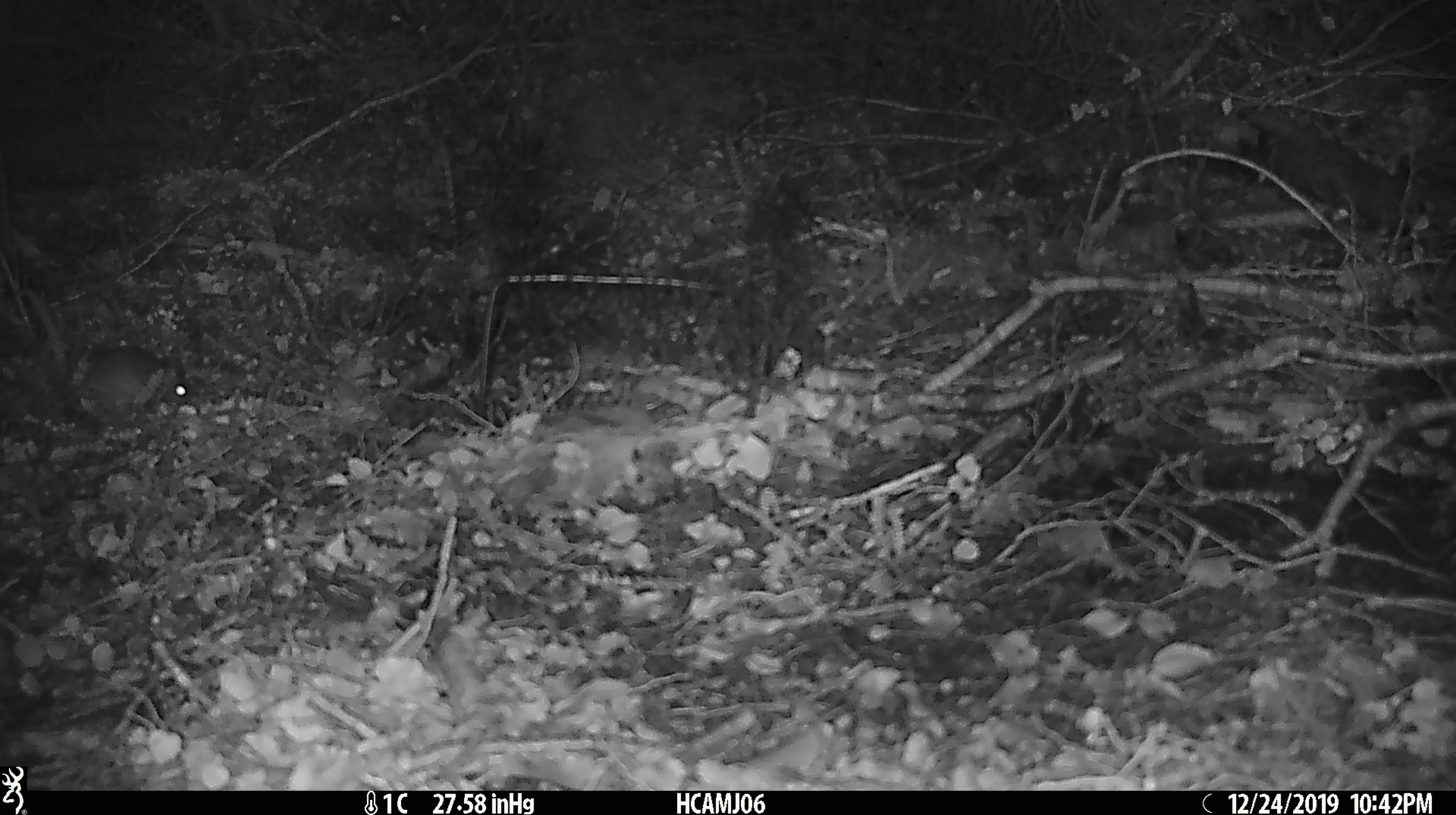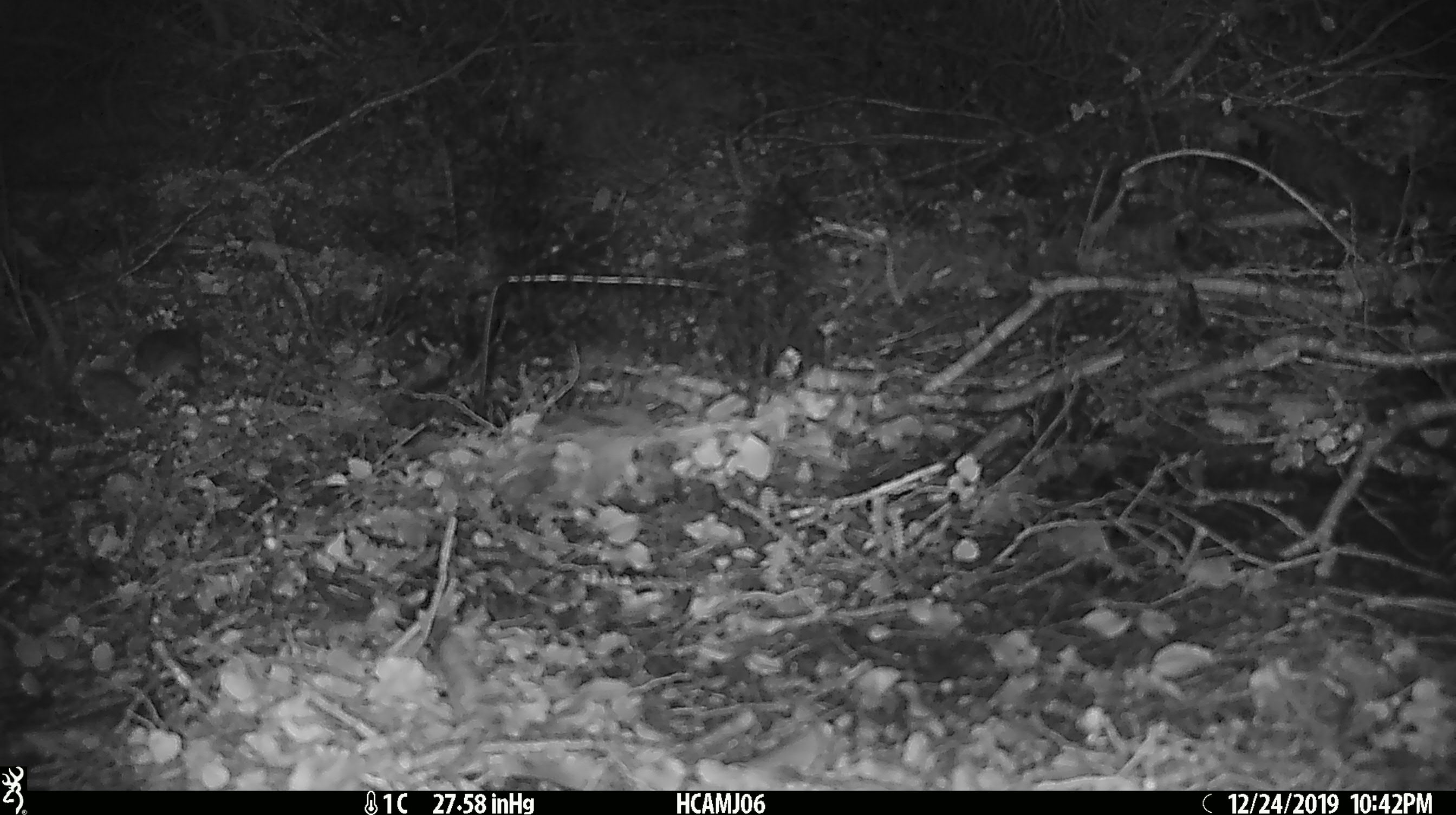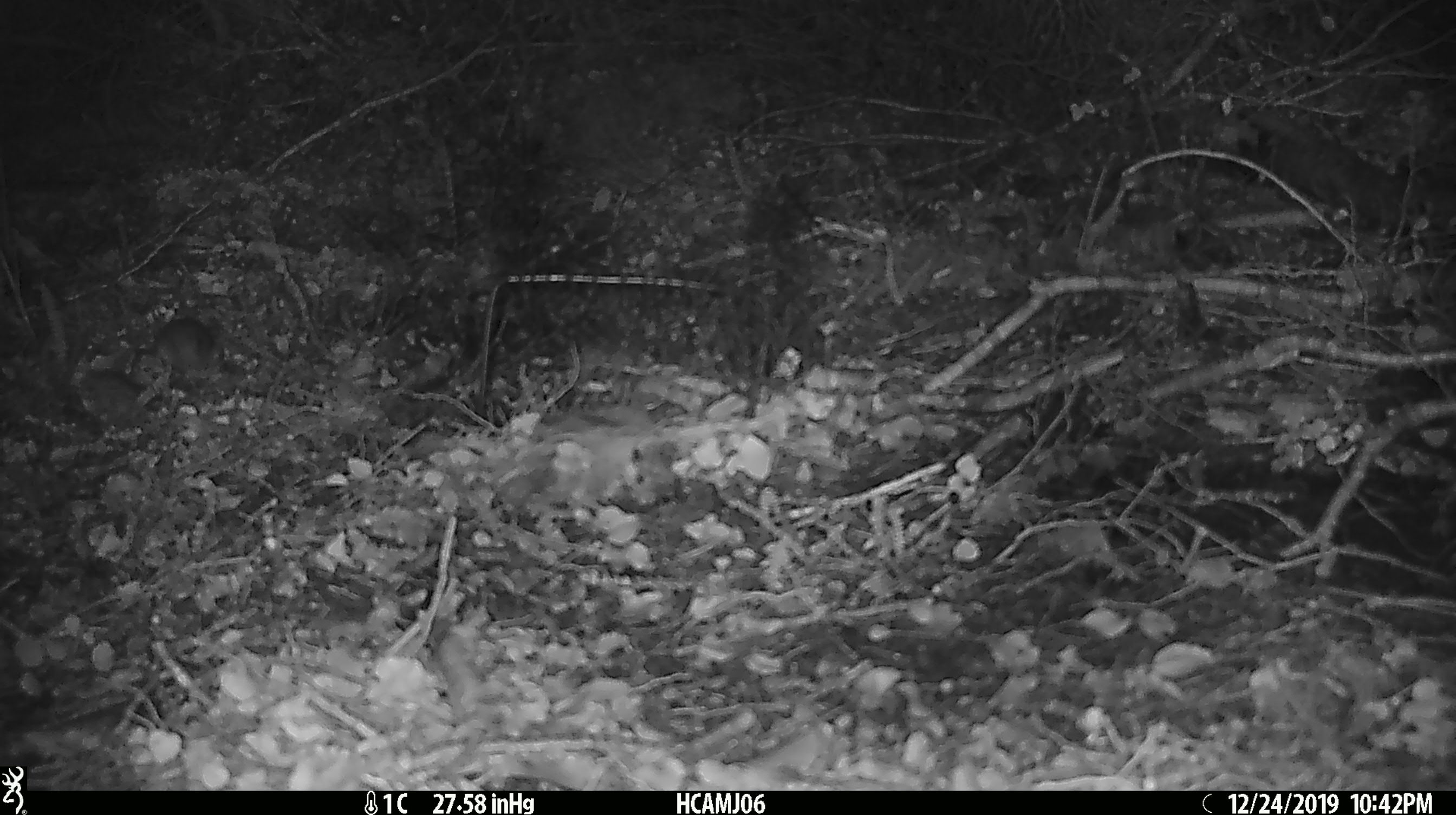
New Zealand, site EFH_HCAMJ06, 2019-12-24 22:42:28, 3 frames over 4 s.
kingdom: Animalia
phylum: Chordata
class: Mammalia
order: Rodentia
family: Muridae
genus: Mus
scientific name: Mus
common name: mouse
Mouse (Mus).